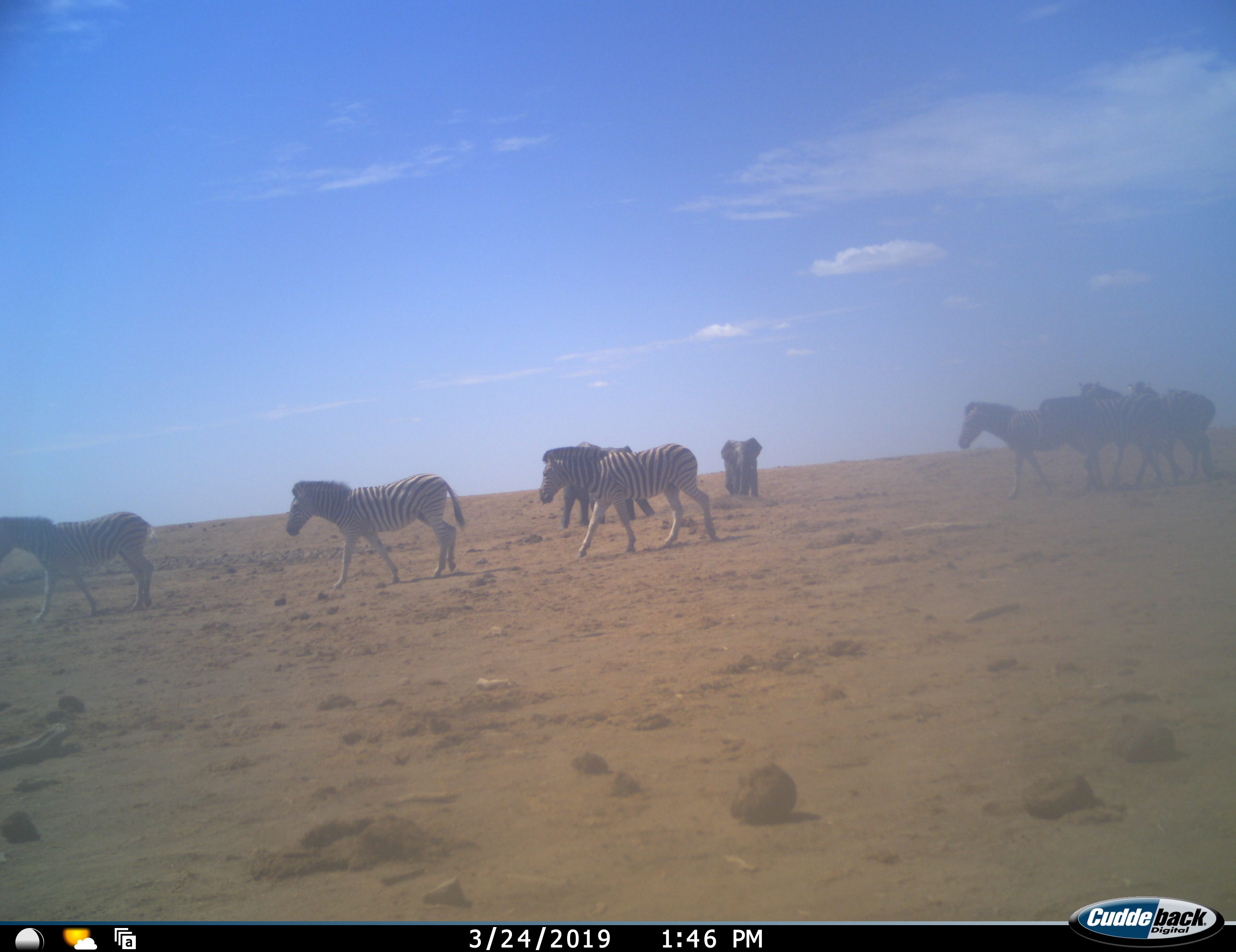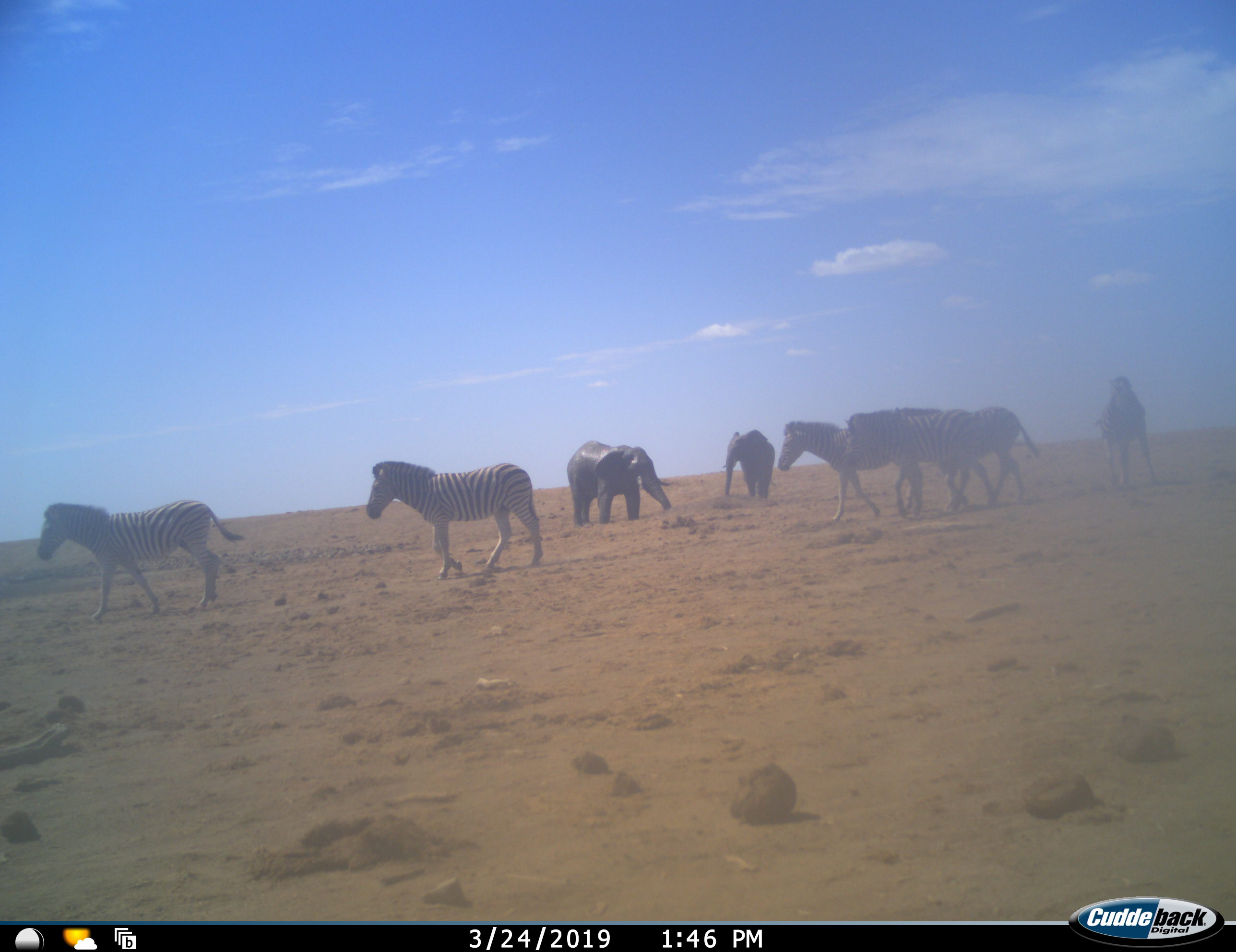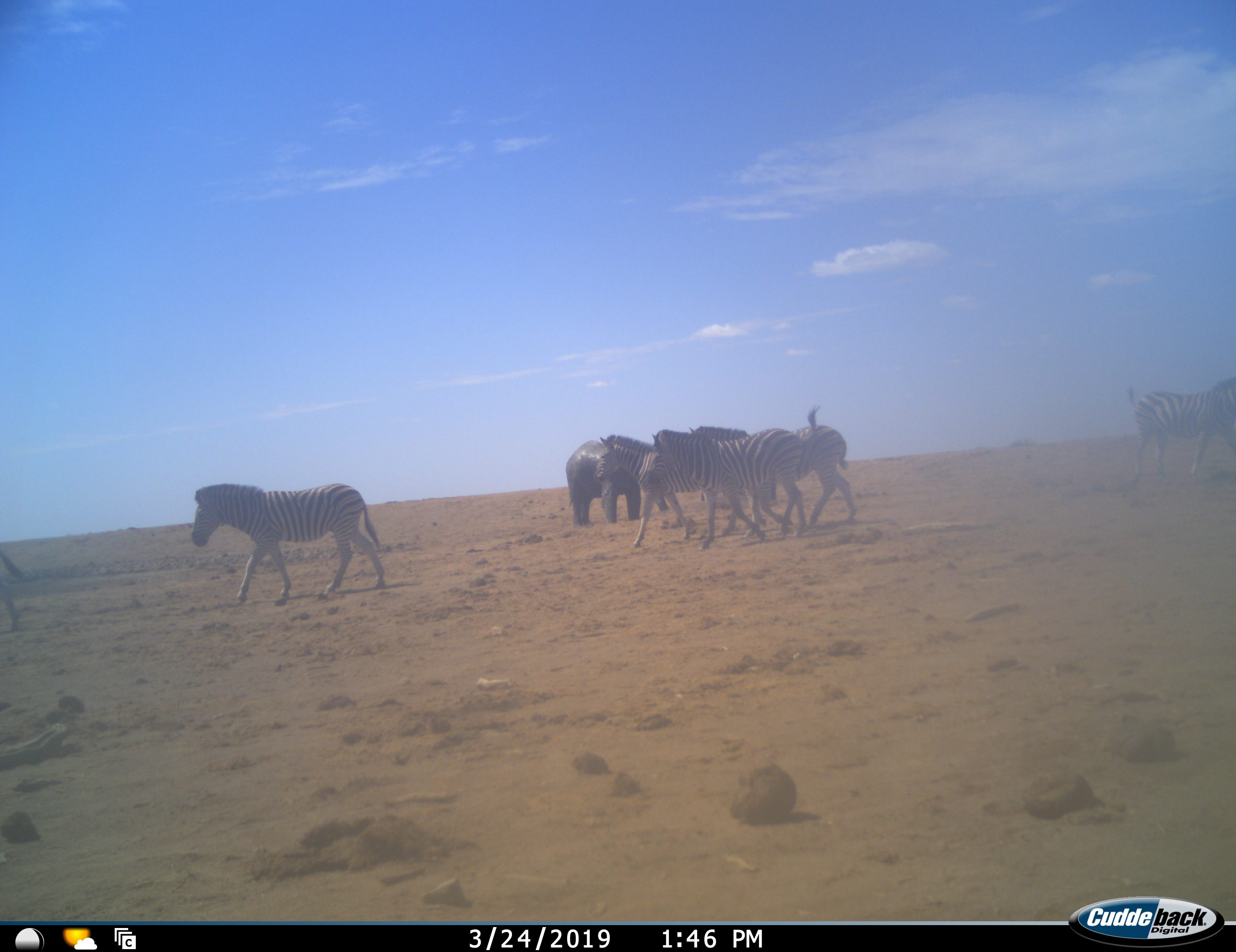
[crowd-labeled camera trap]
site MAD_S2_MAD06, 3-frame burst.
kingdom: Animalia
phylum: Chordata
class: Mammalia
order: Proboscidea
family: Elephantidae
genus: Loxodonta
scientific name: Loxodonta africana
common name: african bush elephant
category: elephant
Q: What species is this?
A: Elephant (african bush elephant) (Loxodonta africana).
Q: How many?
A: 2.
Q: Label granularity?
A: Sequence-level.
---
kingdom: Animalia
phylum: Chordata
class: Mammalia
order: Perissodactyla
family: Equidae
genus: Equus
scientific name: Equus quagga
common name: plains zebra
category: zebraplains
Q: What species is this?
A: Zebraplains (plains zebra) (Equus quagga).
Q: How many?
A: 7.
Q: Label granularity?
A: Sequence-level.